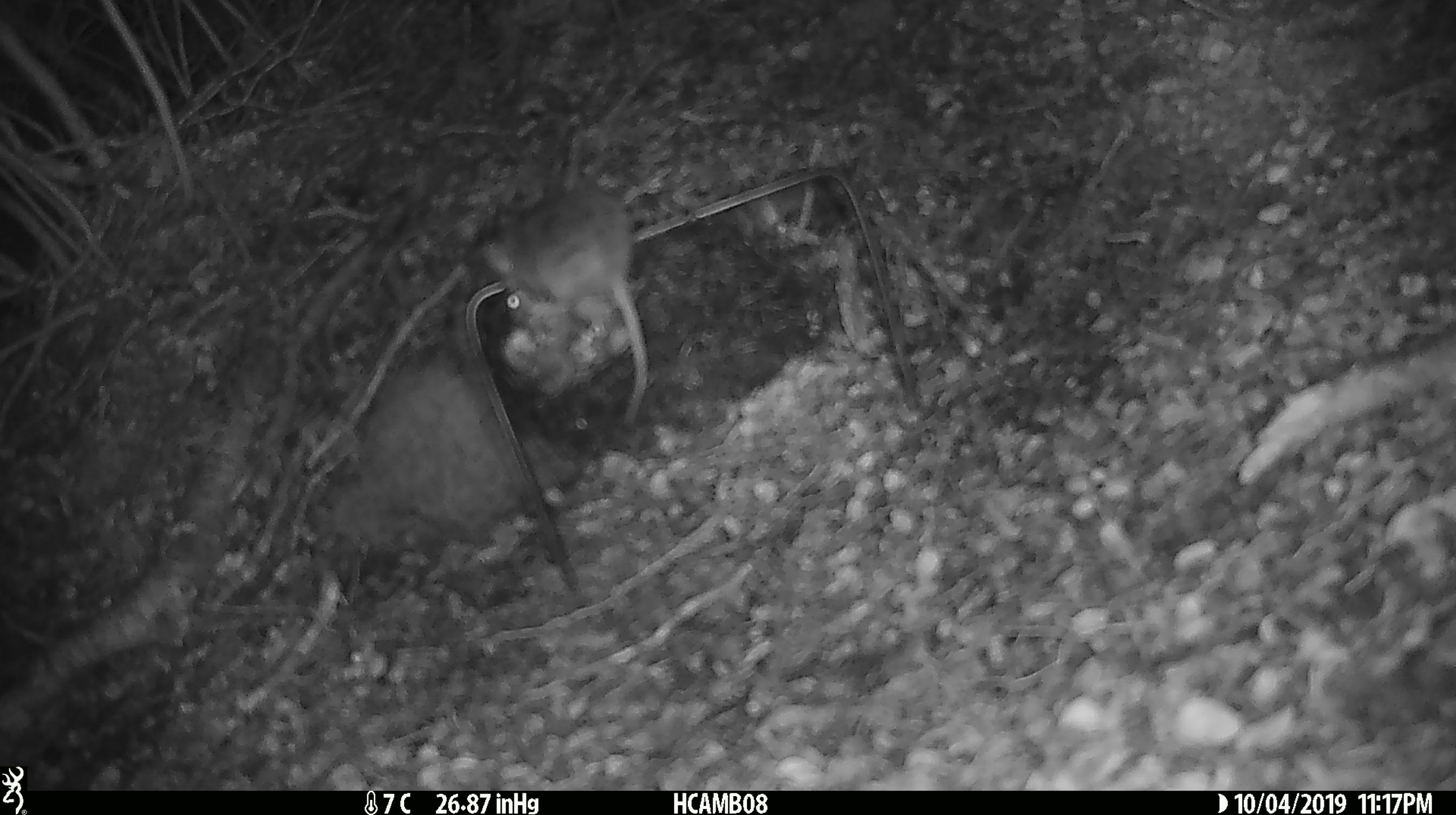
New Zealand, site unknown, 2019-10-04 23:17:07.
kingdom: Animalia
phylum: Chordata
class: Mammalia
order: Rodentia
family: Muridae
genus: Mus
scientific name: Mus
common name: mouse